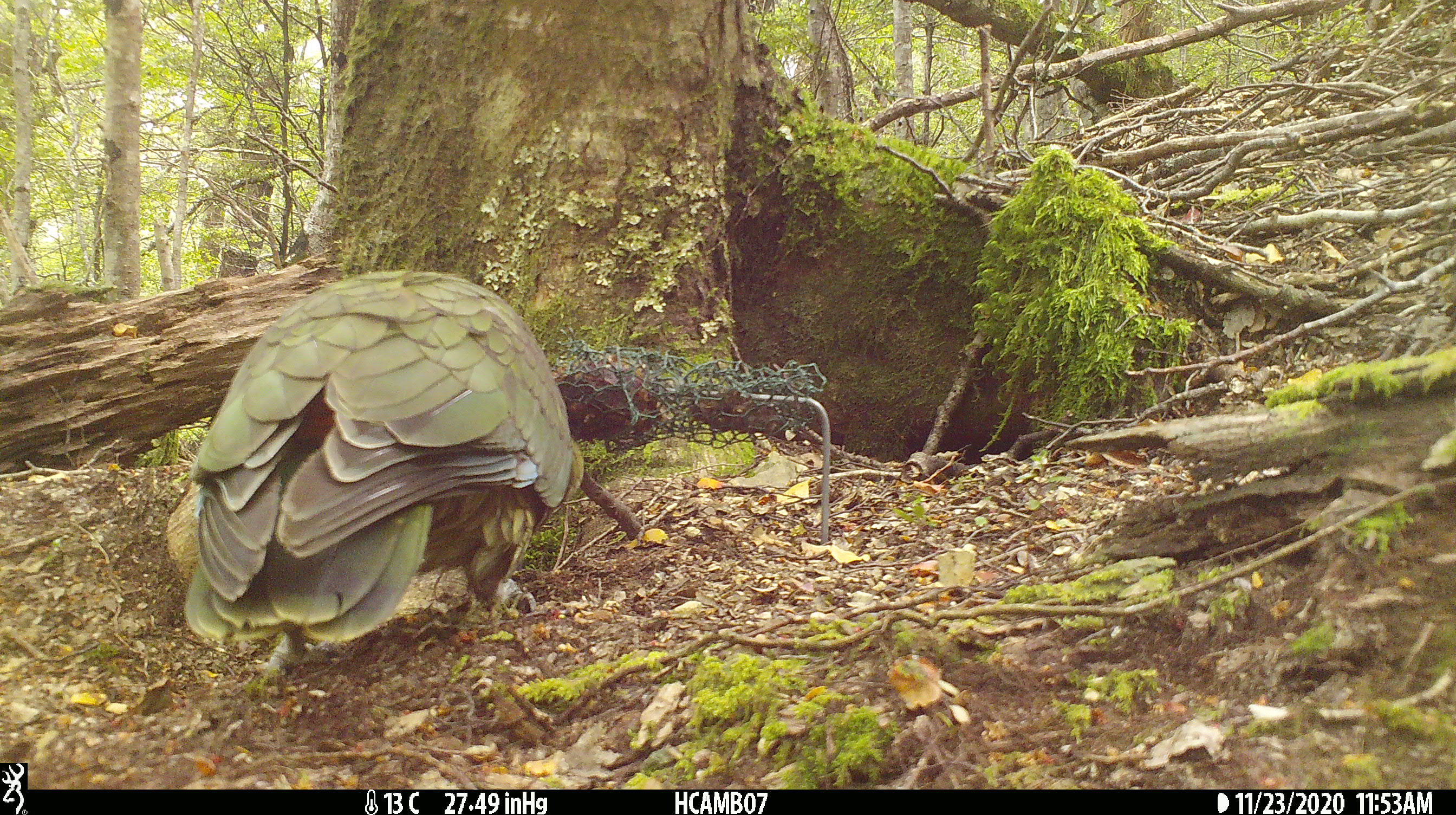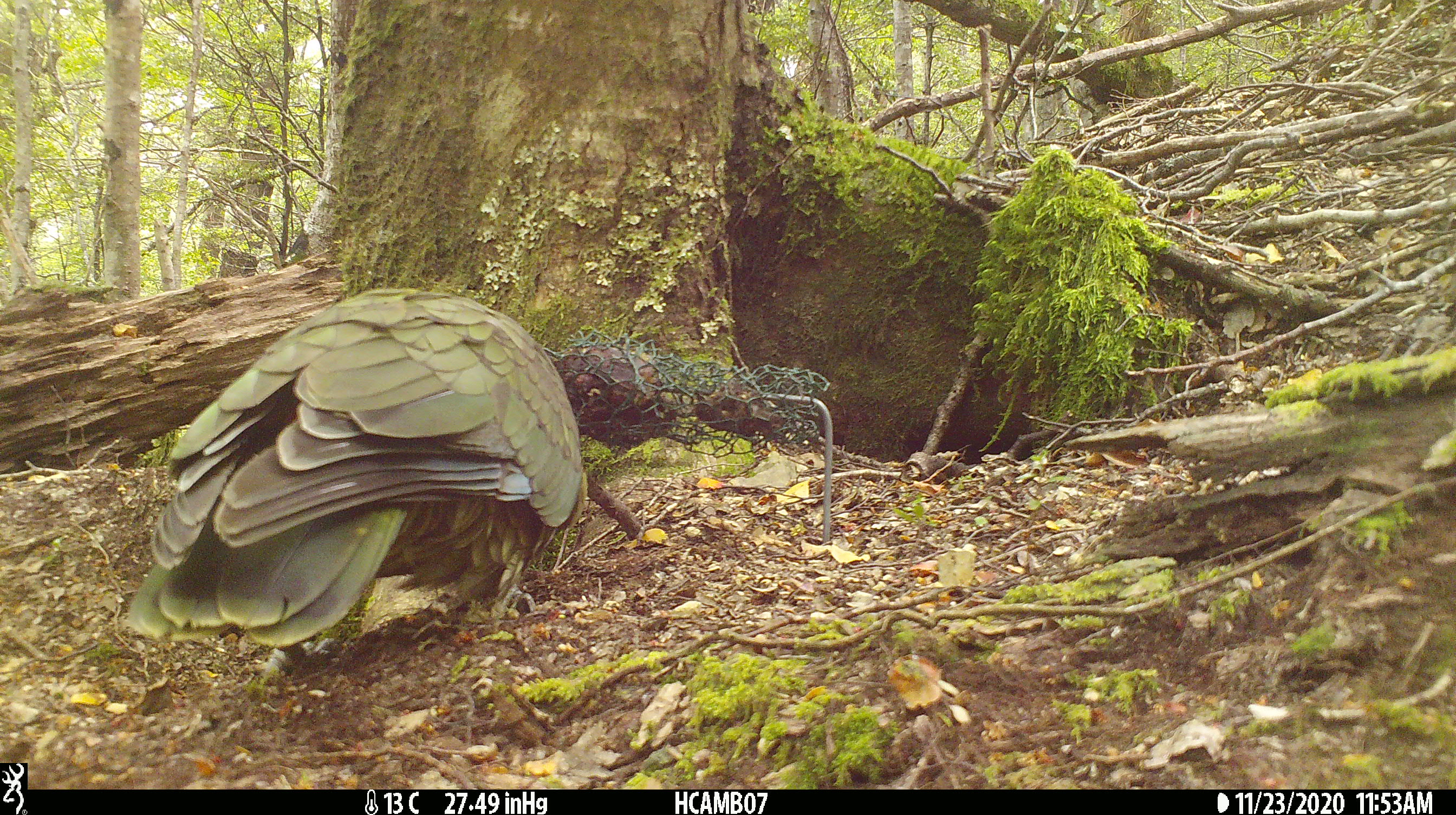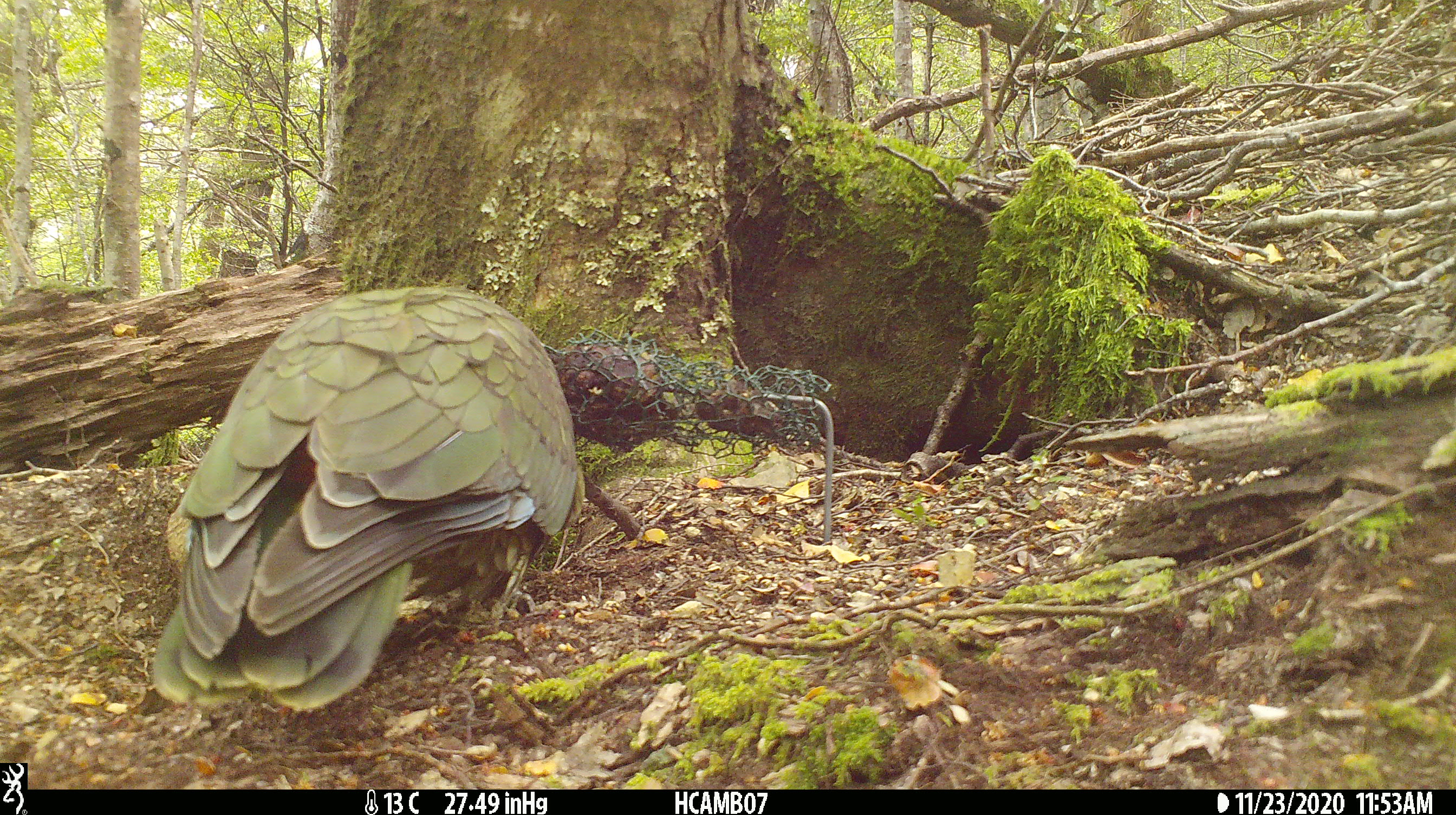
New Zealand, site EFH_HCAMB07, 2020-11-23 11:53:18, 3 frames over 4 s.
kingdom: Animalia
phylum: Chordata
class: Aves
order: Psittaciformes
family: Strigopidae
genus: Nestor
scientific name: Nestor notabilis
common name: kea